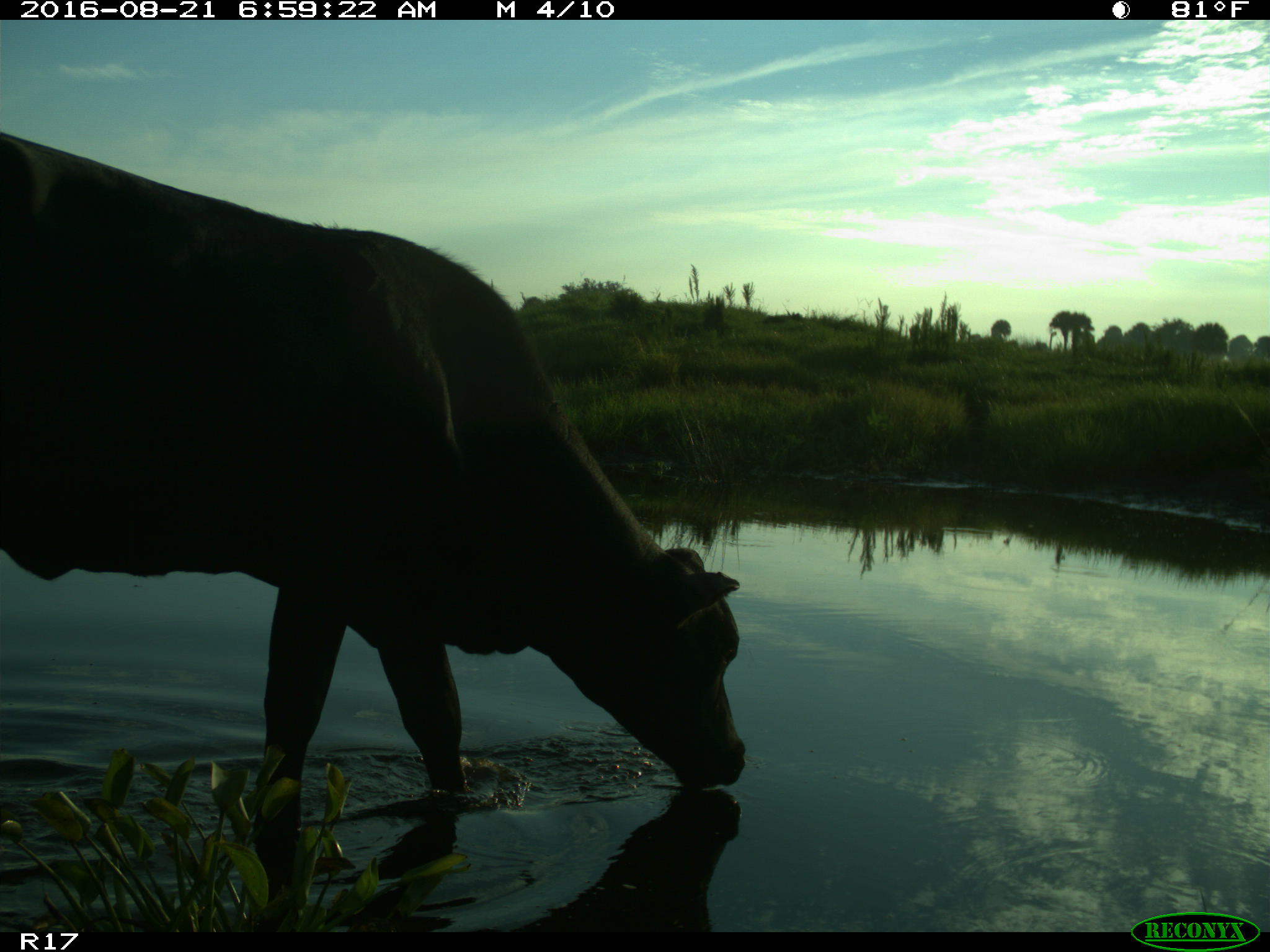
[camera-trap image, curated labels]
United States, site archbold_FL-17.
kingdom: Animalia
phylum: Chordata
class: Mammalia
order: Artiodactyla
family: Bovidae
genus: Bos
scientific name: Bos taurus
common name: domestic cow